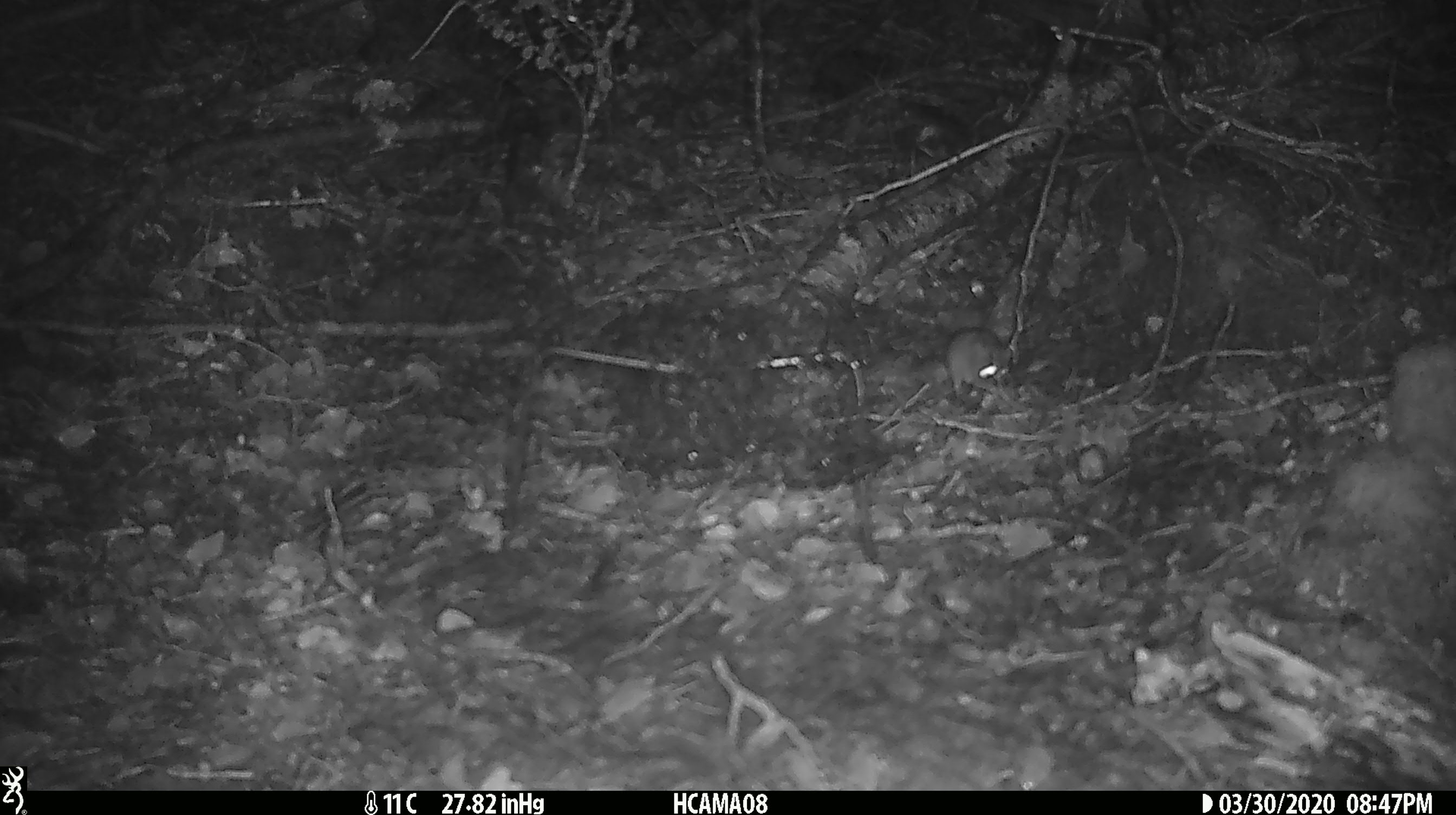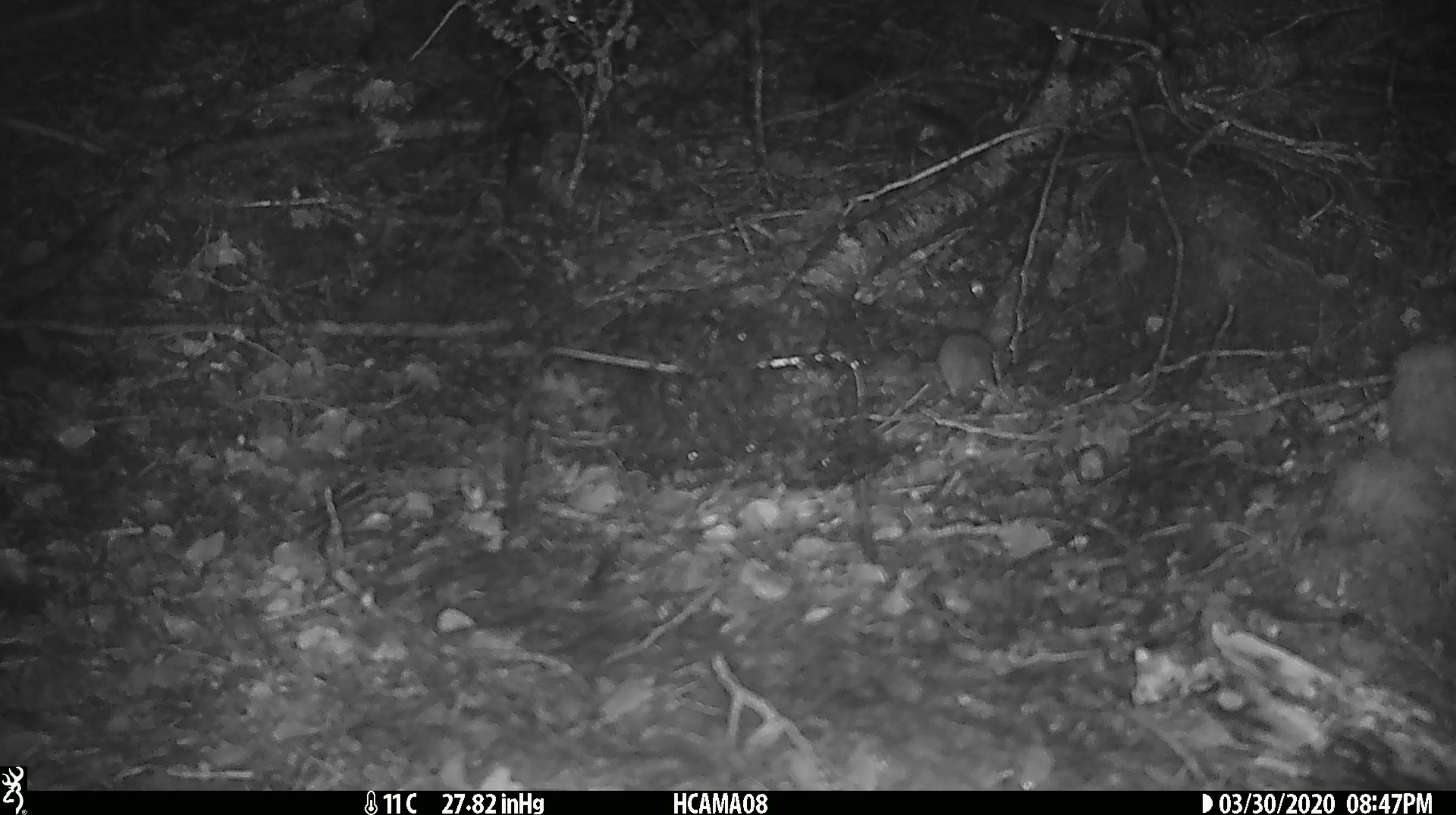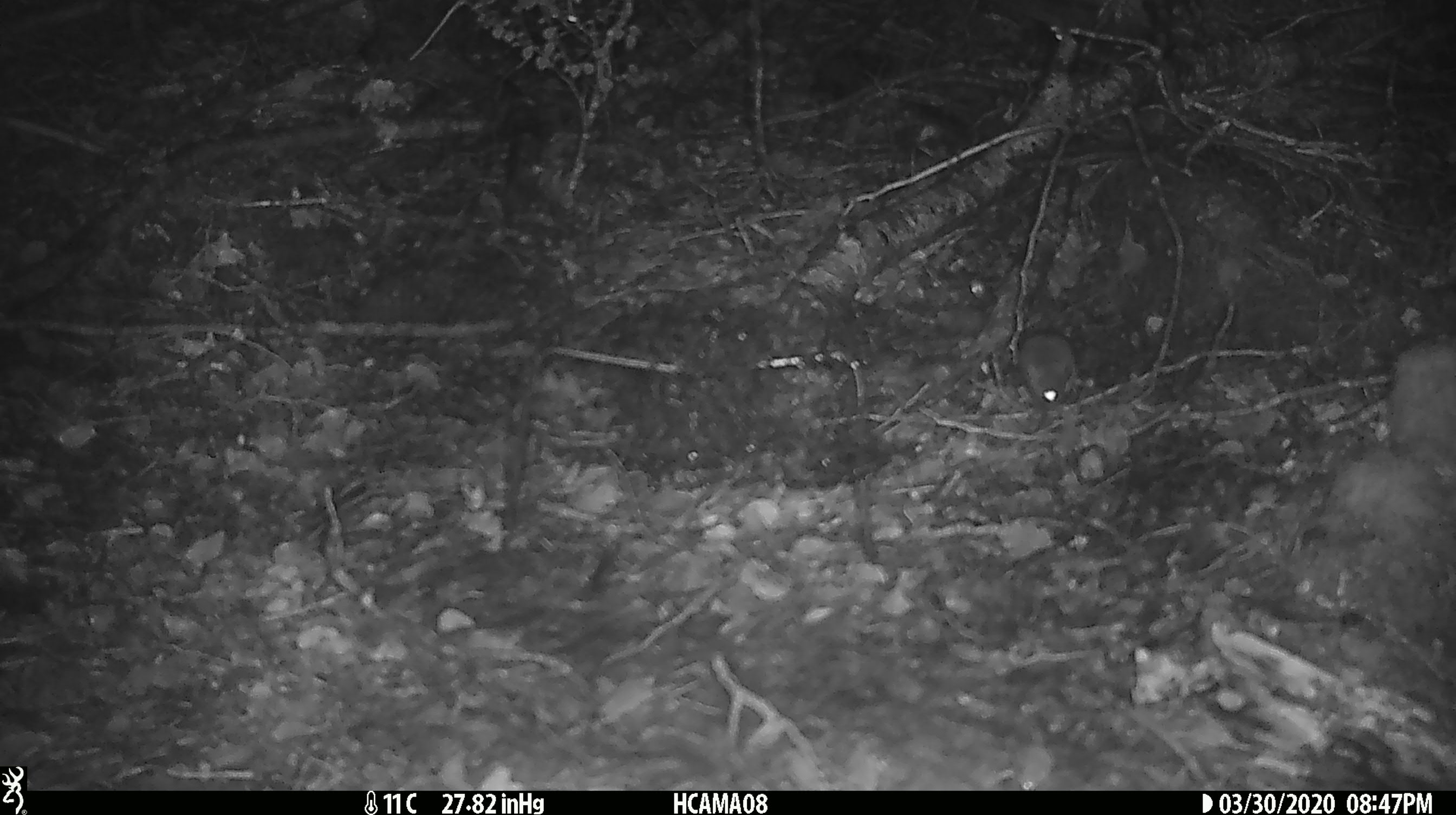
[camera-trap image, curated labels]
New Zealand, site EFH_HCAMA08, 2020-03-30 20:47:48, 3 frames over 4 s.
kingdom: Animalia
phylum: Chordata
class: Mammalia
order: Rodentia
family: Muridae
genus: Mus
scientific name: Mus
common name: mouse